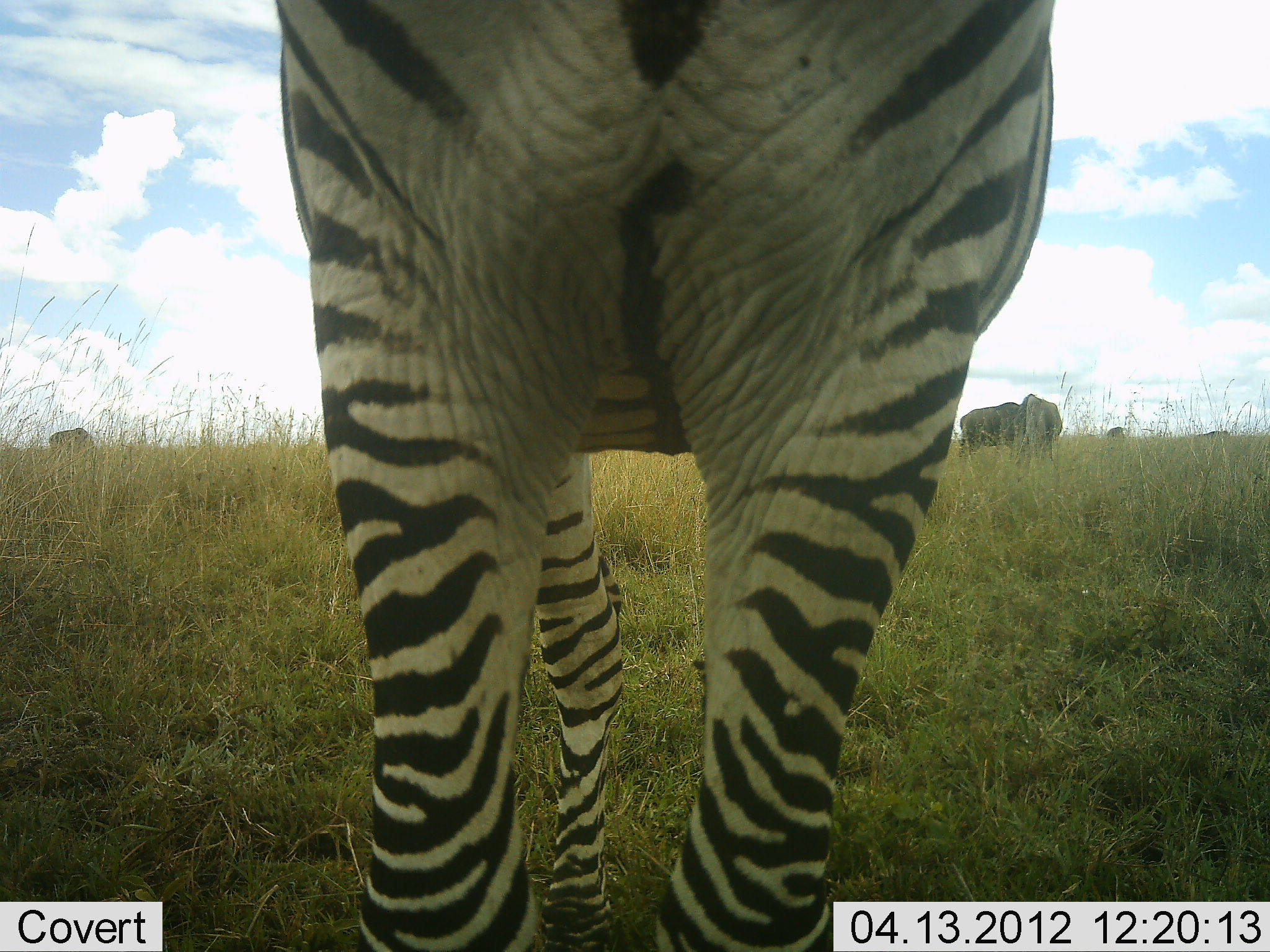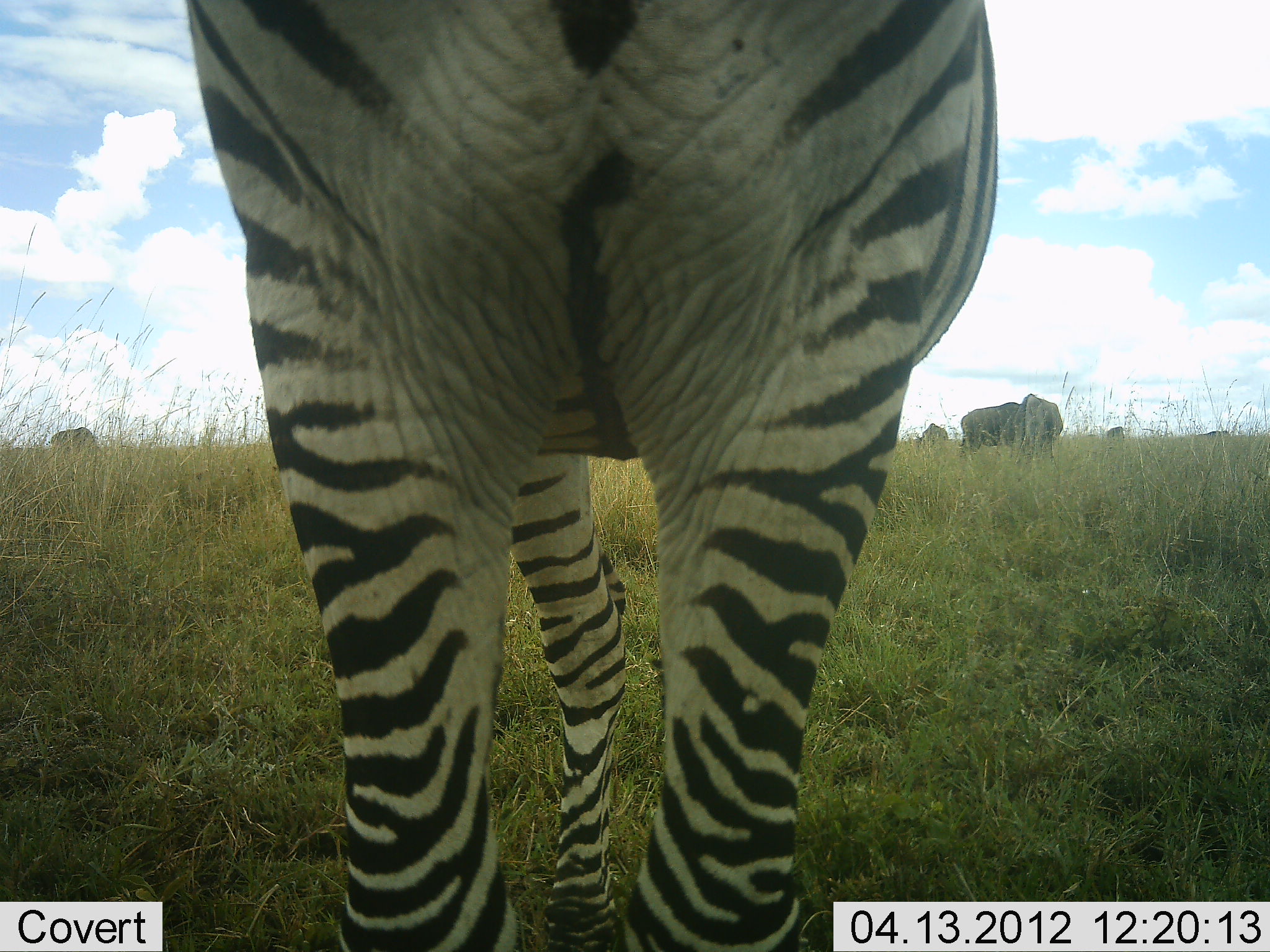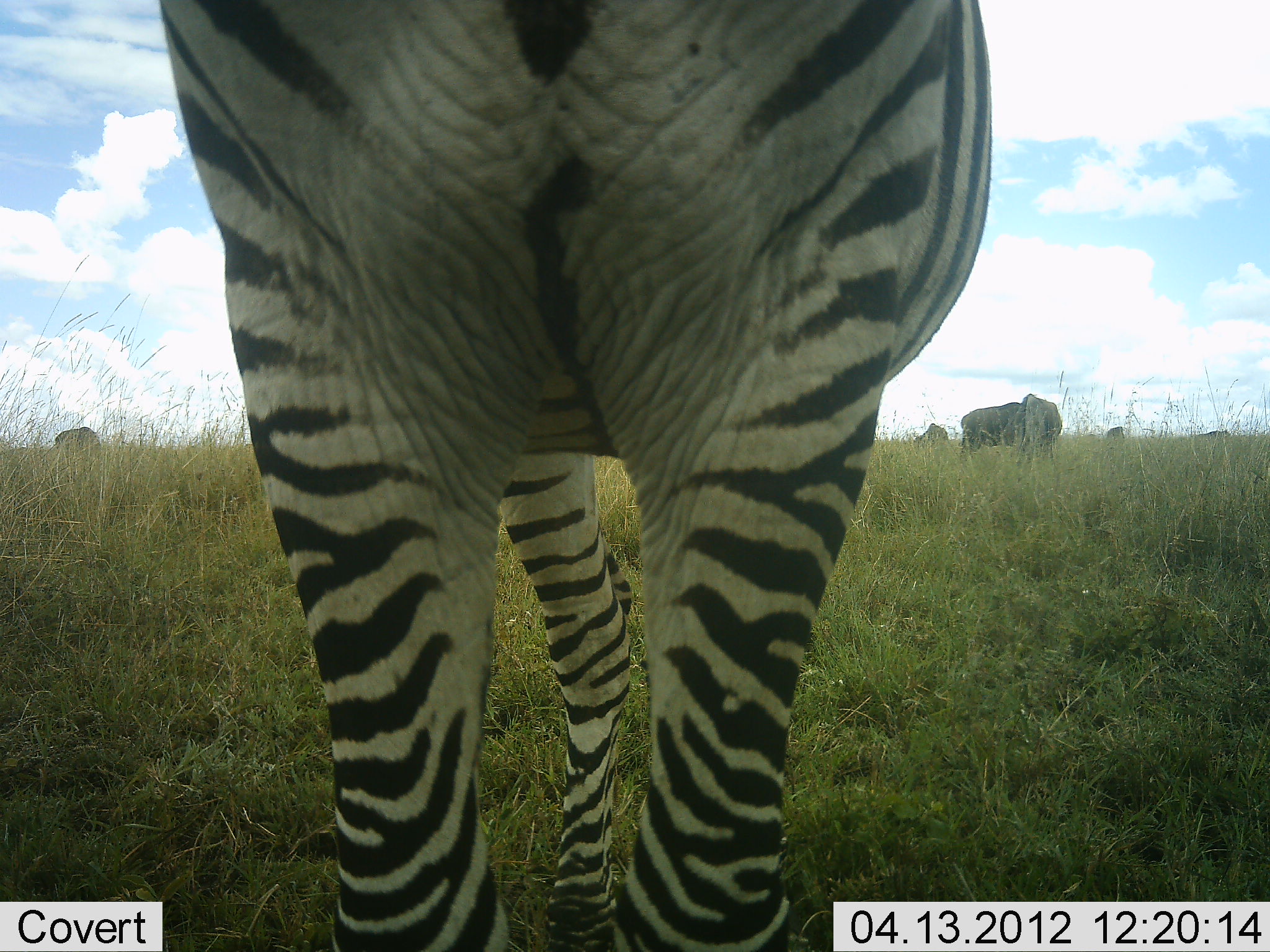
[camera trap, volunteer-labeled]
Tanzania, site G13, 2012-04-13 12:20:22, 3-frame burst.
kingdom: Animalia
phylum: Chordata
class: Mammalia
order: Artiodactyla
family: Bovidae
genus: Connochaetes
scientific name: Connochaetes taurinus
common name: blue wildebeest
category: wildebeest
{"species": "wildebeest (blue wildebeest) (Connochaetes taurinus)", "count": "6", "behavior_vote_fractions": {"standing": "65%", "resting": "0%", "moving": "0%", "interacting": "0%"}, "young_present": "0%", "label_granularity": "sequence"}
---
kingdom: Animalia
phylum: Chordata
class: Mammalia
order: Perissodactyla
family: Equidae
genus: Equus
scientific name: Equus quagga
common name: plains zebra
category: zebra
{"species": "zebra (plains zebra) (Equus quagga)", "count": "1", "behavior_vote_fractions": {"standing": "97%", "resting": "0%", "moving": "3%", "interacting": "0%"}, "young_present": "0%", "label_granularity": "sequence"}